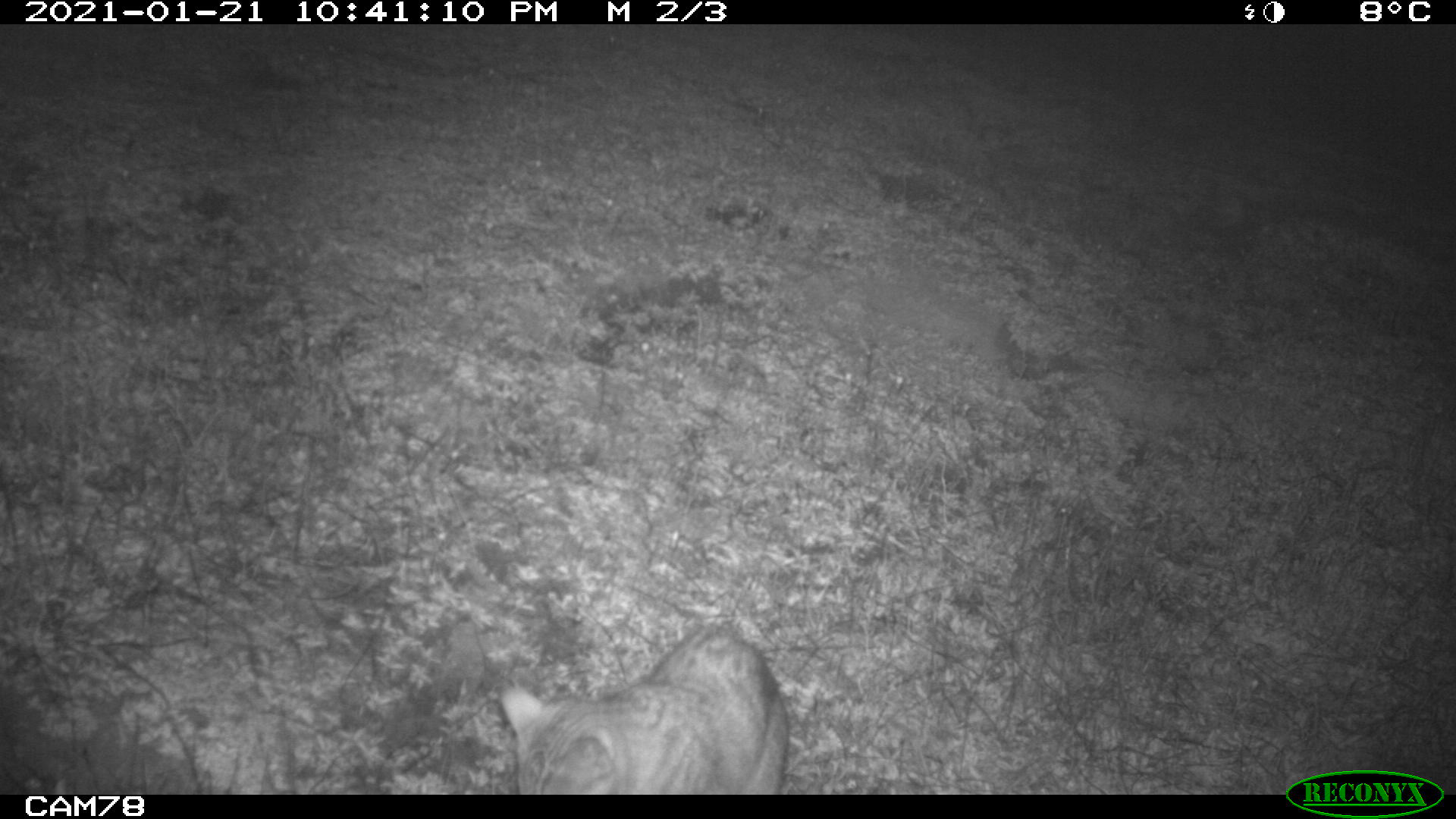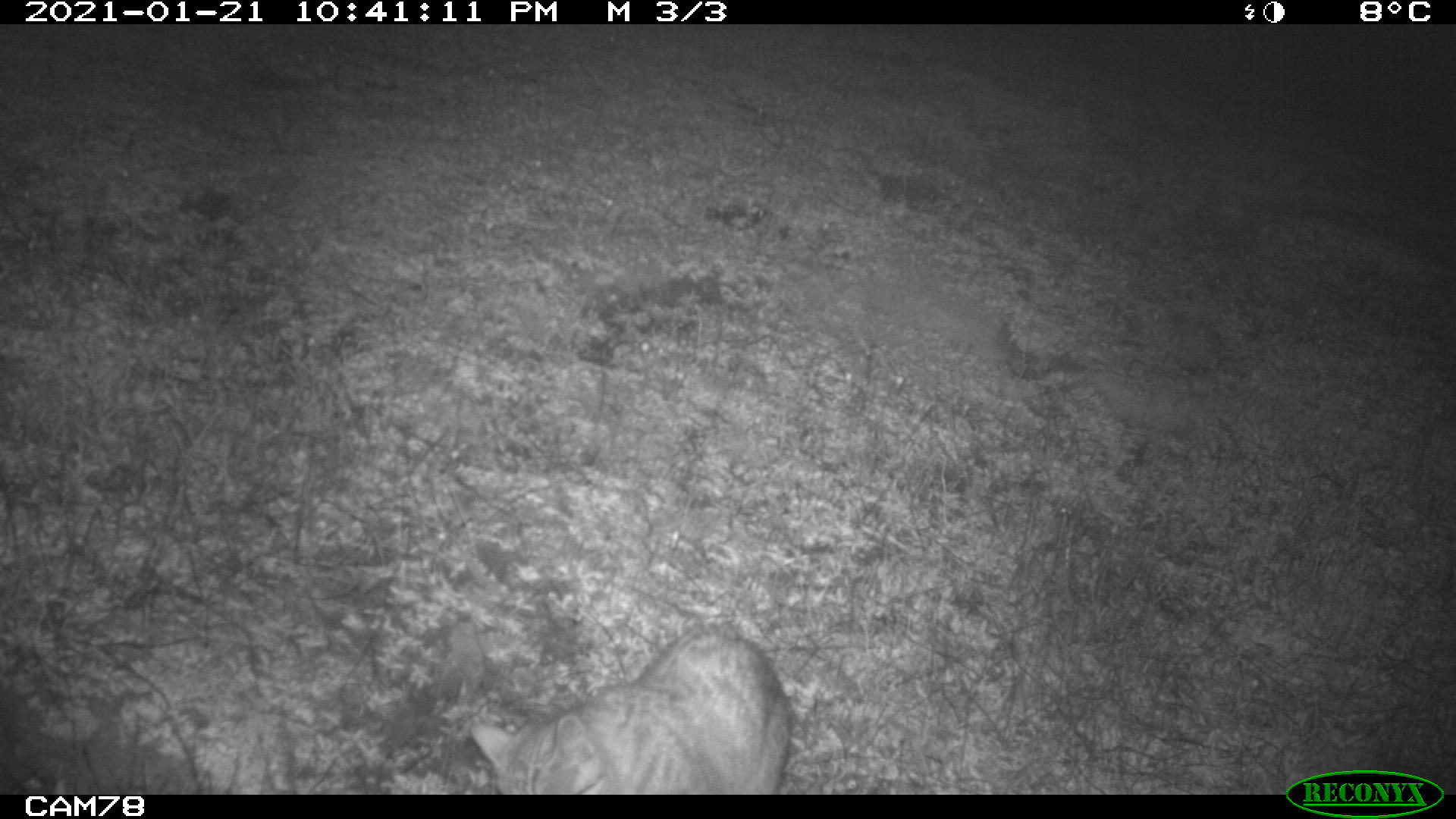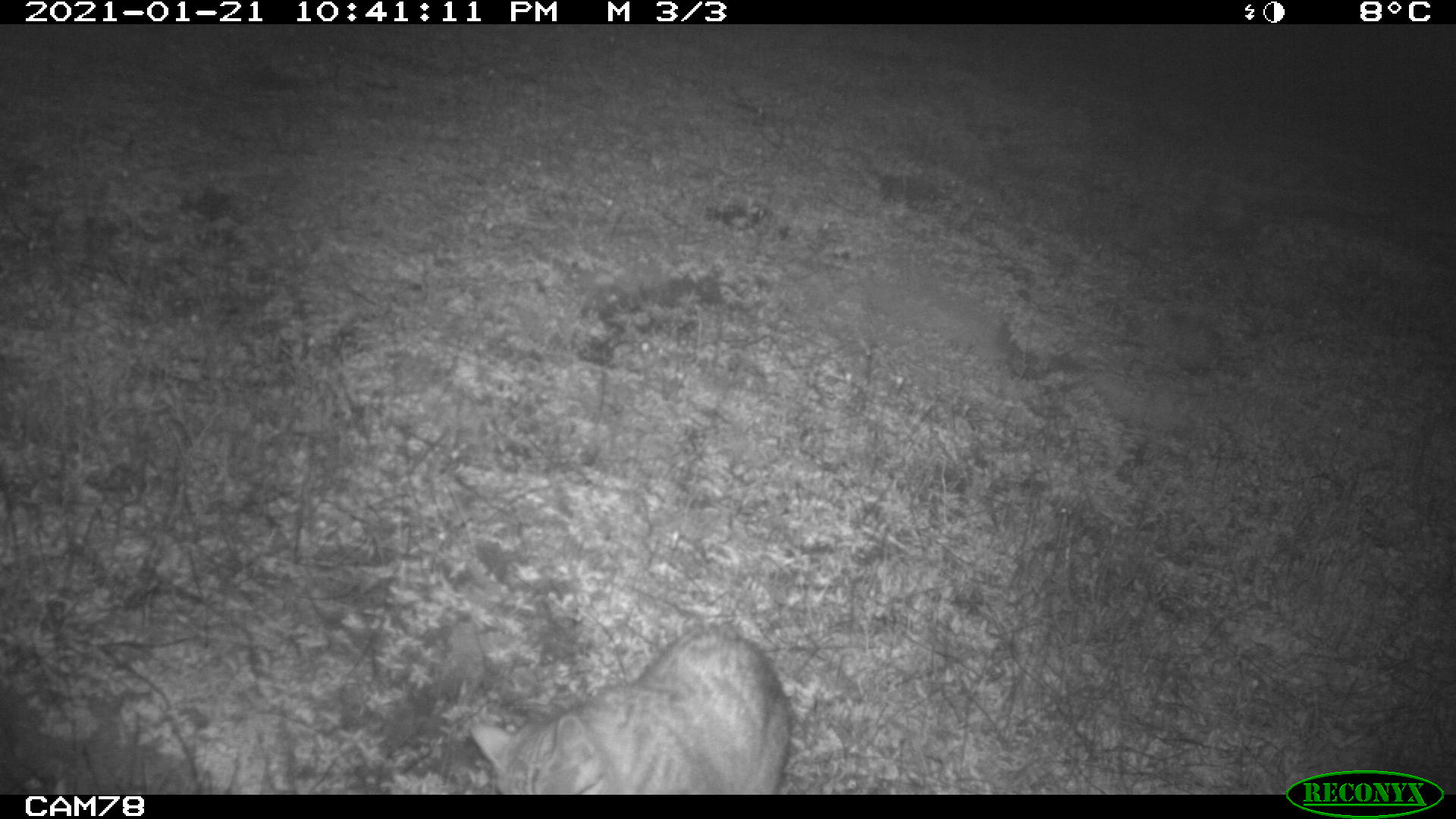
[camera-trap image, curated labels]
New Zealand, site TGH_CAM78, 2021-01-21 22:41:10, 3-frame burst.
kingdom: Animalia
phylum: Chordata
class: Mammalia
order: Carnivora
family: Felidae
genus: Felis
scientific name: Felis catus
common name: domestic cat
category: cat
Cat (domestic cat) (Felis catus).